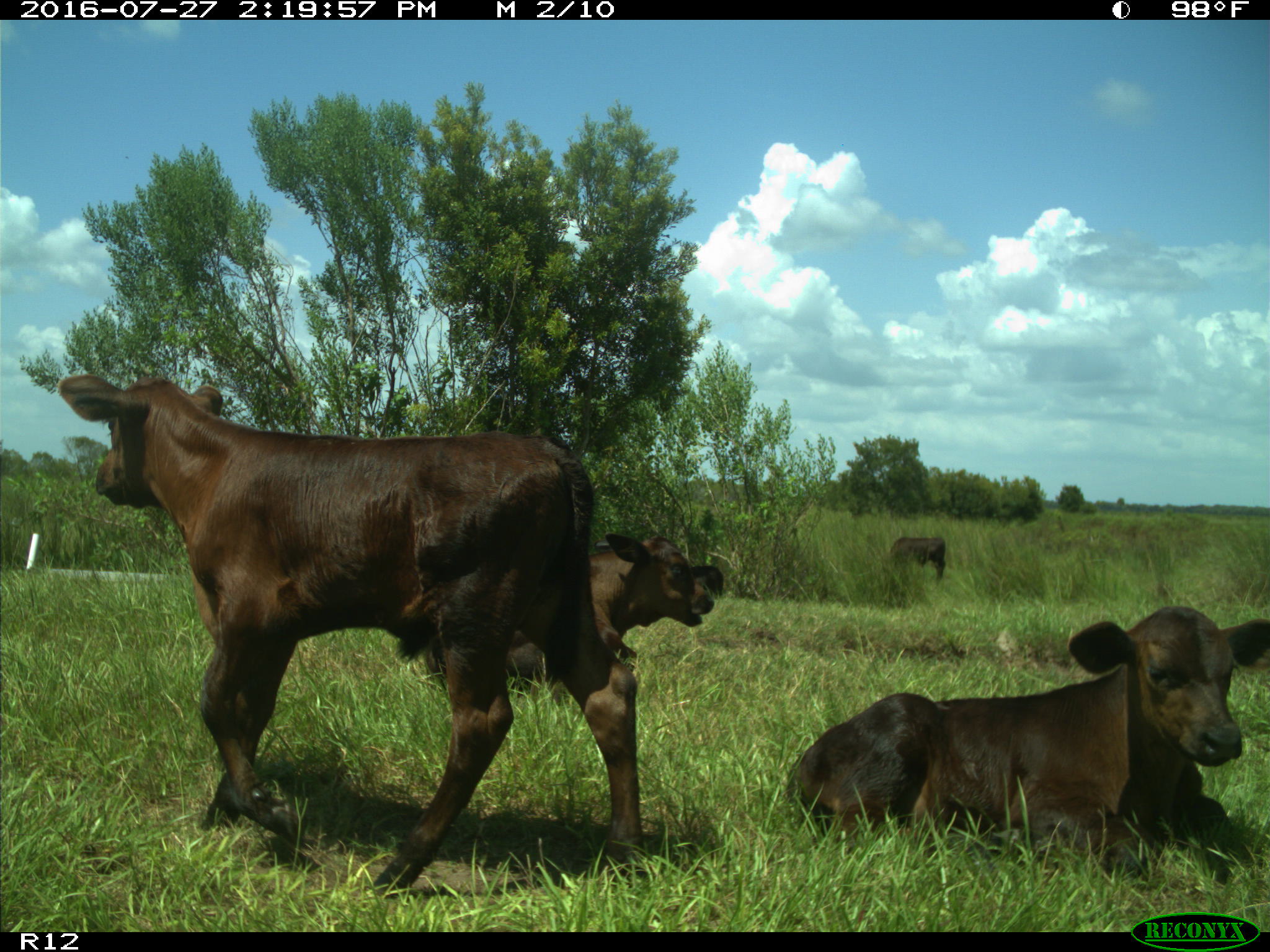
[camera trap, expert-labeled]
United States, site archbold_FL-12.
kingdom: Animalia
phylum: Chordata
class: Mammalia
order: Artiodactyla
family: Bovidae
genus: Bos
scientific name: Bos taurus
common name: domestic cow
Bos taurus (domestic cow).